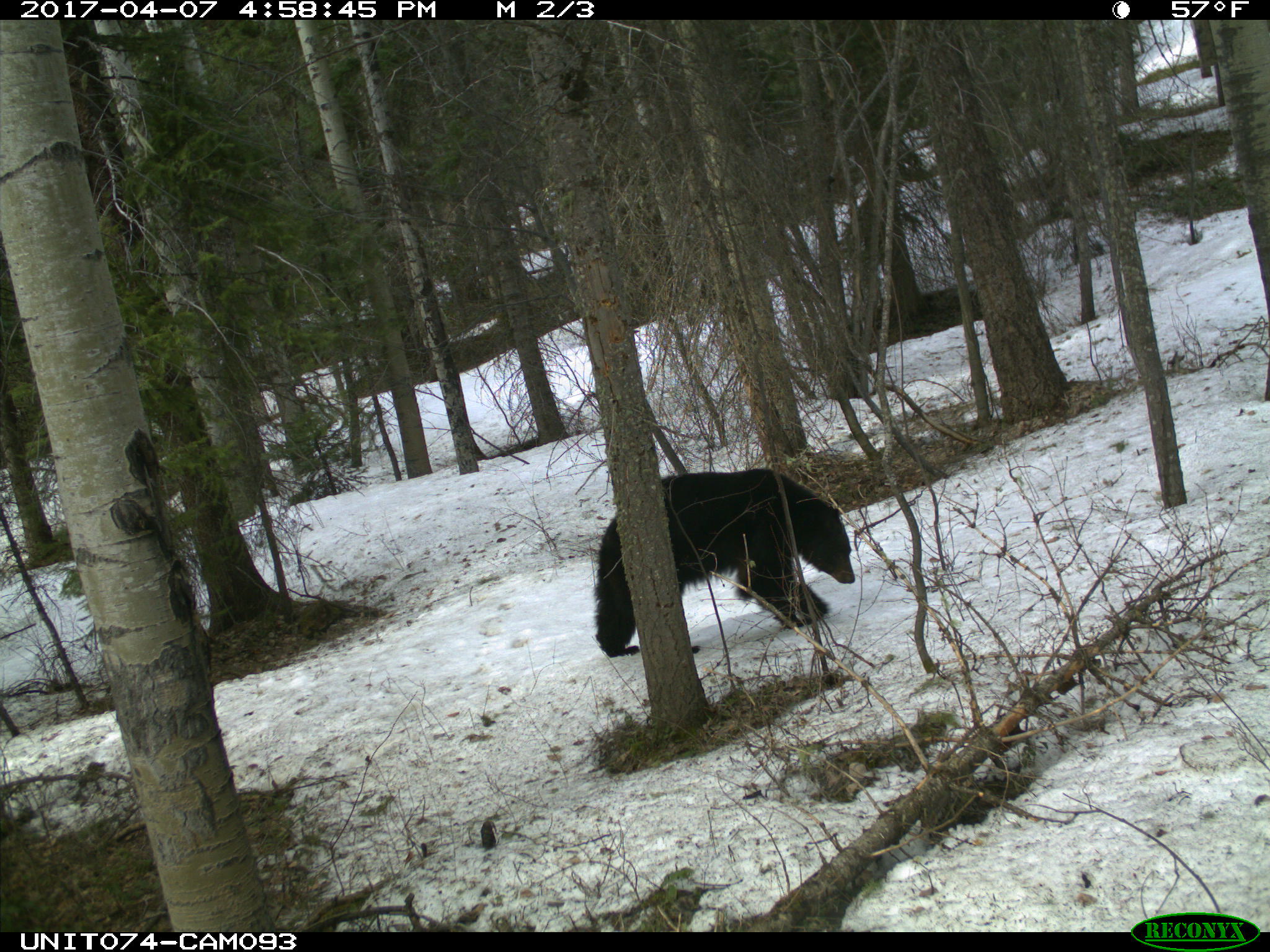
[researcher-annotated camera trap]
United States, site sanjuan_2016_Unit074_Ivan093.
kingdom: Animalia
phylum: Chordata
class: Mammalia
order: Carnivora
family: Ursidae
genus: Ursus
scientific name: Ursus americanus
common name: american black bear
Ursus americanus (american black bear).